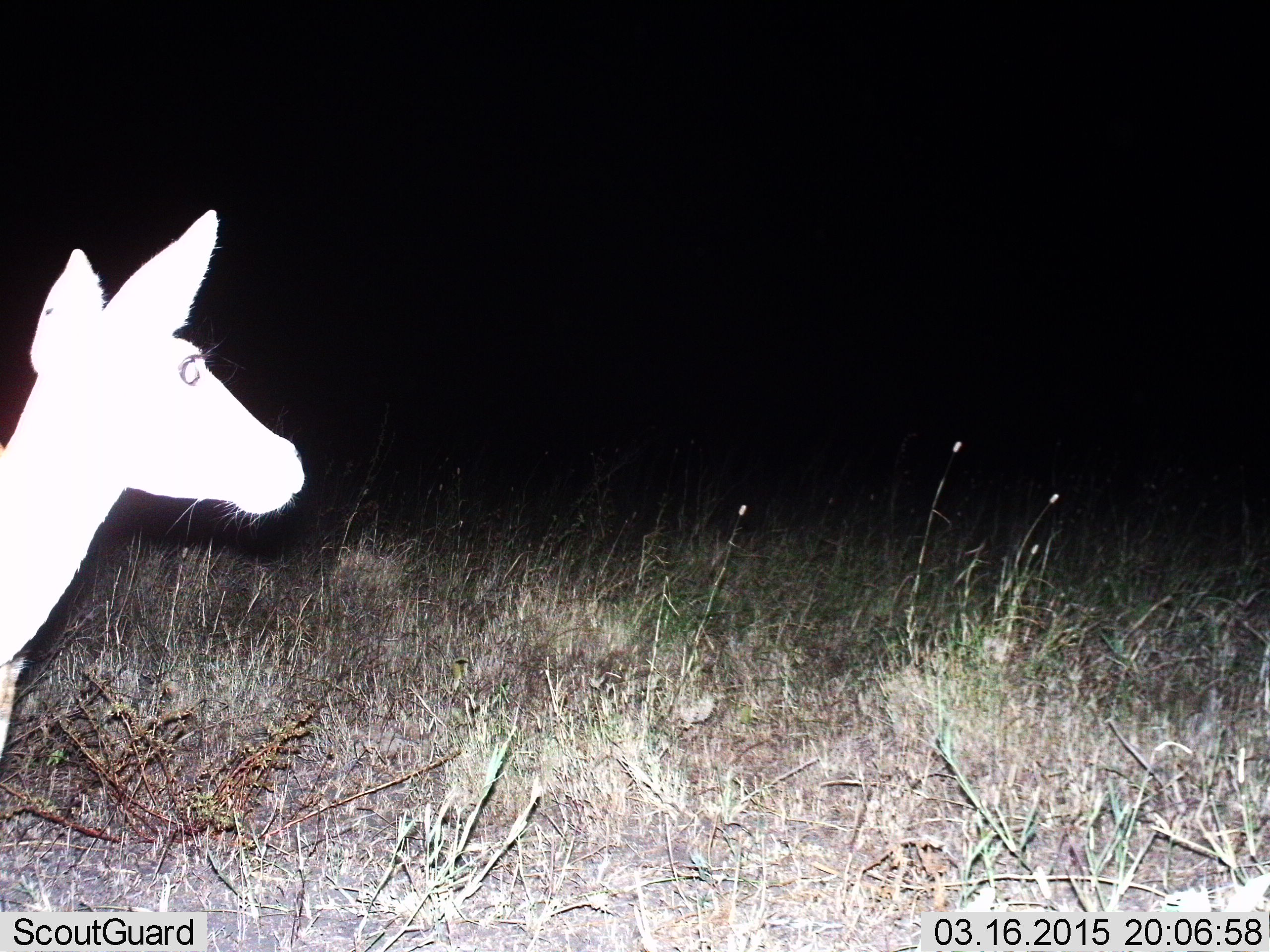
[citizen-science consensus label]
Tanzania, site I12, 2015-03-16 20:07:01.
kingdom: Animalia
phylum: Chordata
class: Mammalia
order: Artiodactyla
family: Bovidae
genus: Aepyceros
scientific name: Aepyceros melampus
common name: impala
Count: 1.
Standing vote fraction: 78%.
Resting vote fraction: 0%.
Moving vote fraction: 22%.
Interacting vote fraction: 0%.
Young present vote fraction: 0%.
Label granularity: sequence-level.